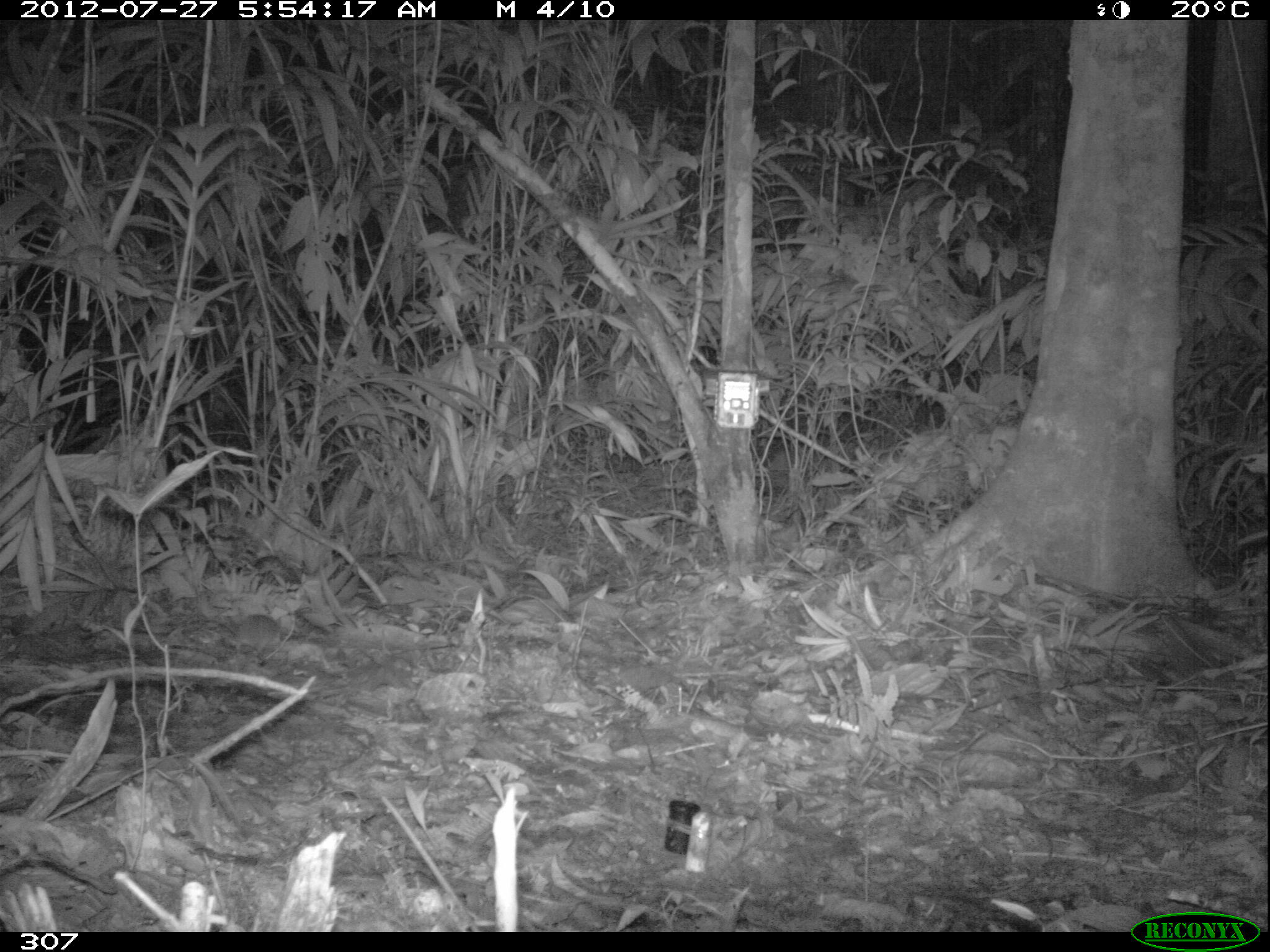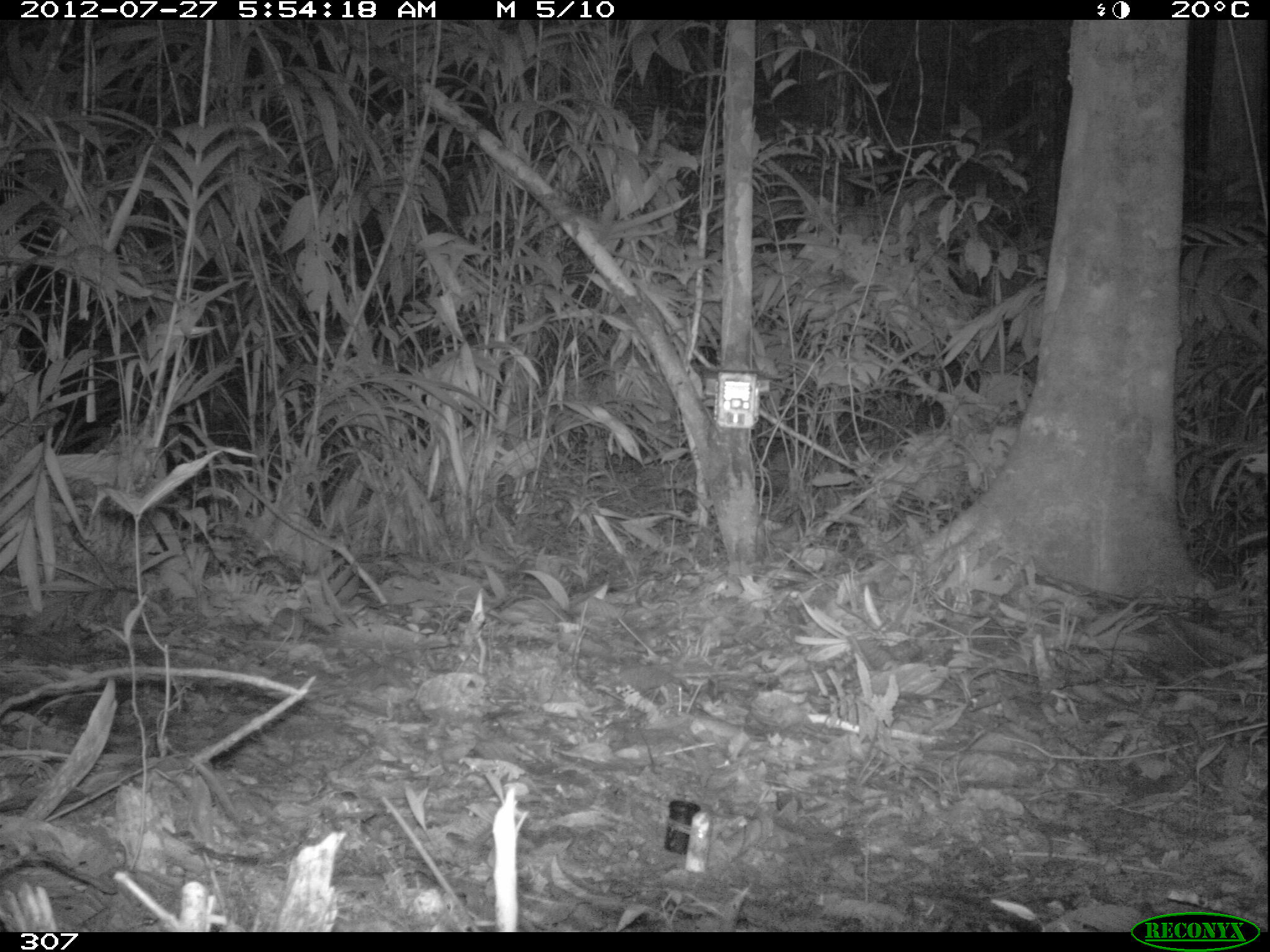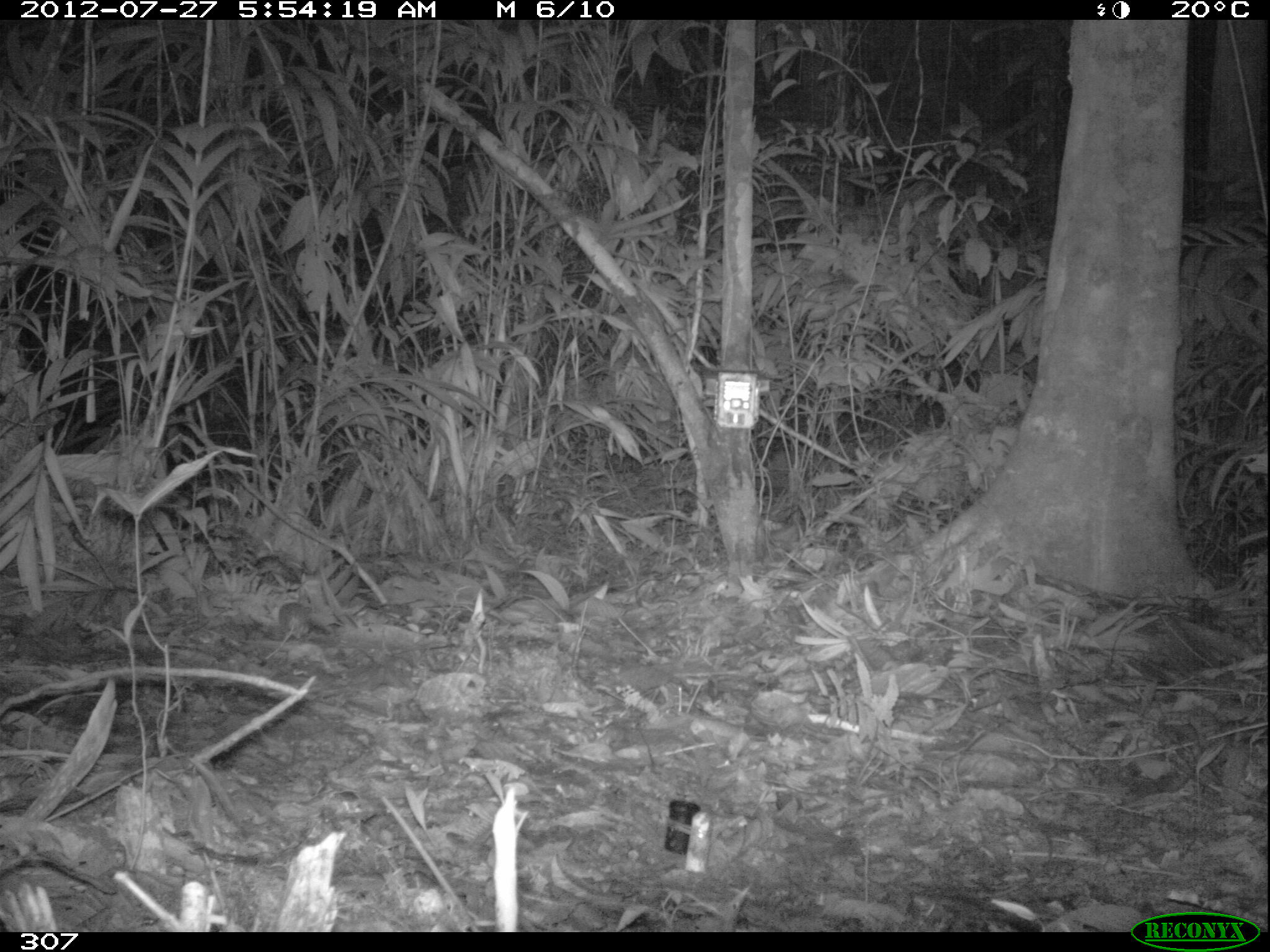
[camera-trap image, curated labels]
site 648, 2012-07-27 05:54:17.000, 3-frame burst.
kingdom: Animalia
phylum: Chordata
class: Mammalia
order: Rodentia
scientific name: Rodentia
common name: rodents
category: unknown rodent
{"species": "unknown rodent (rodents) (Rodentia)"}